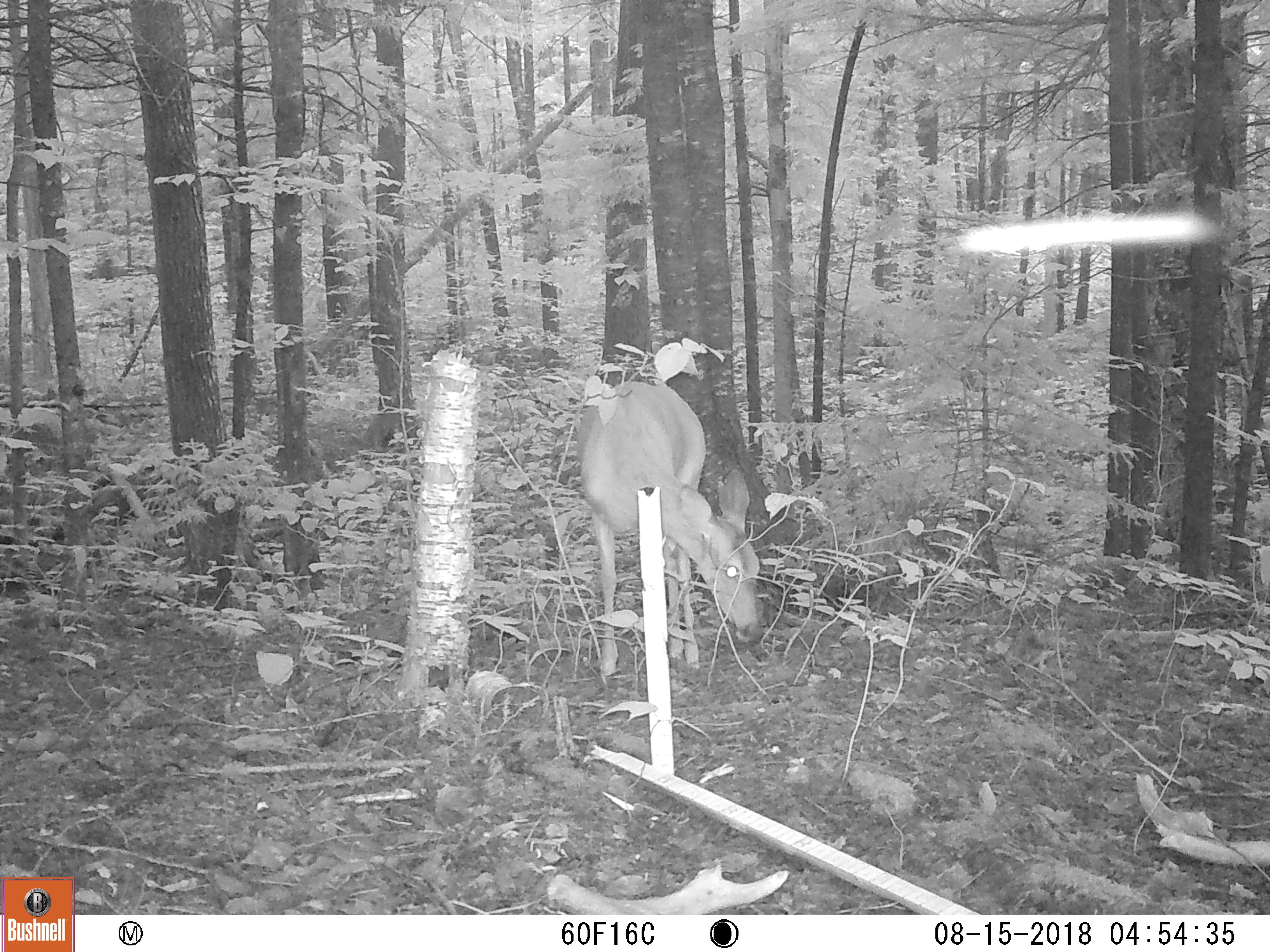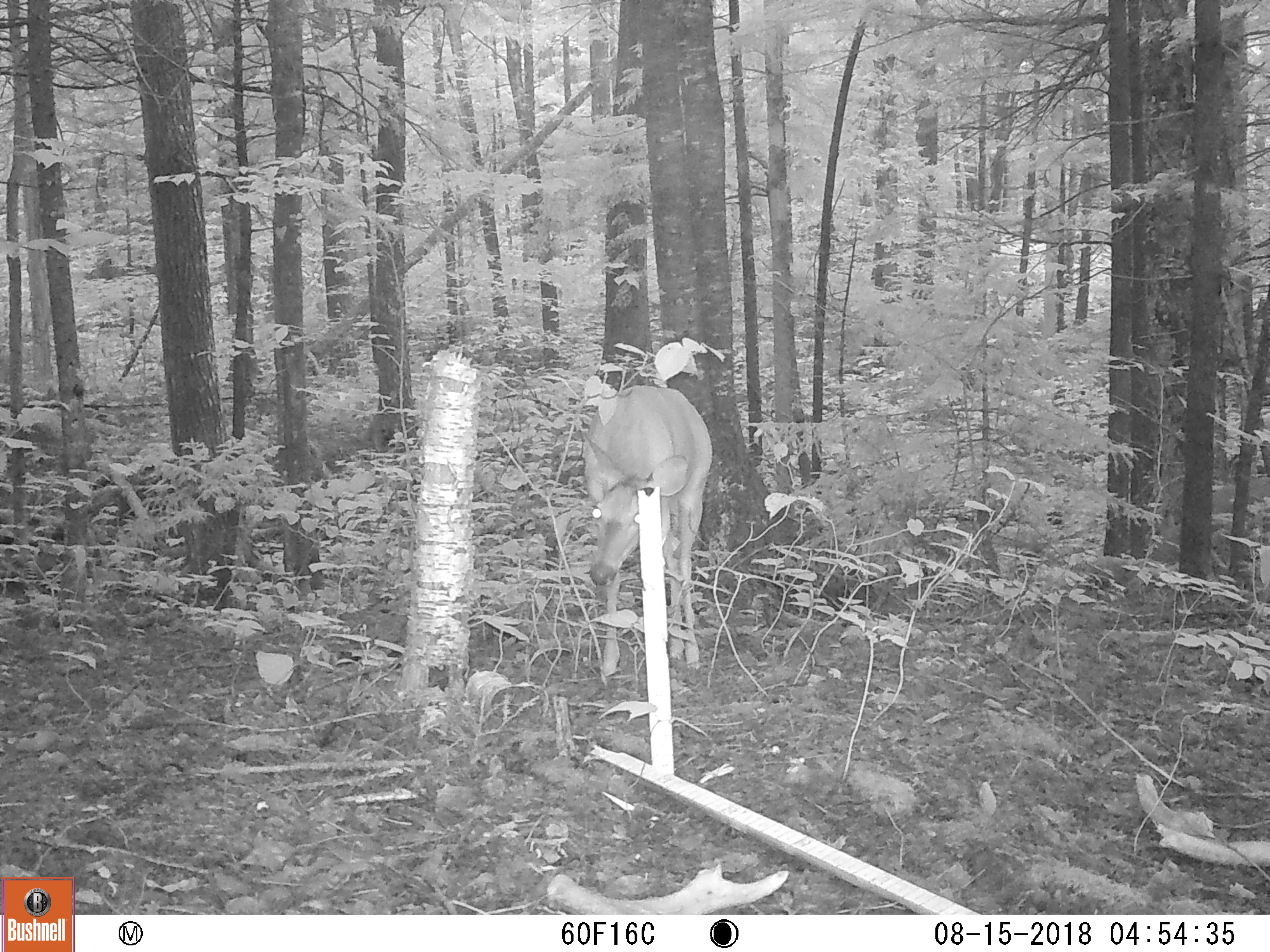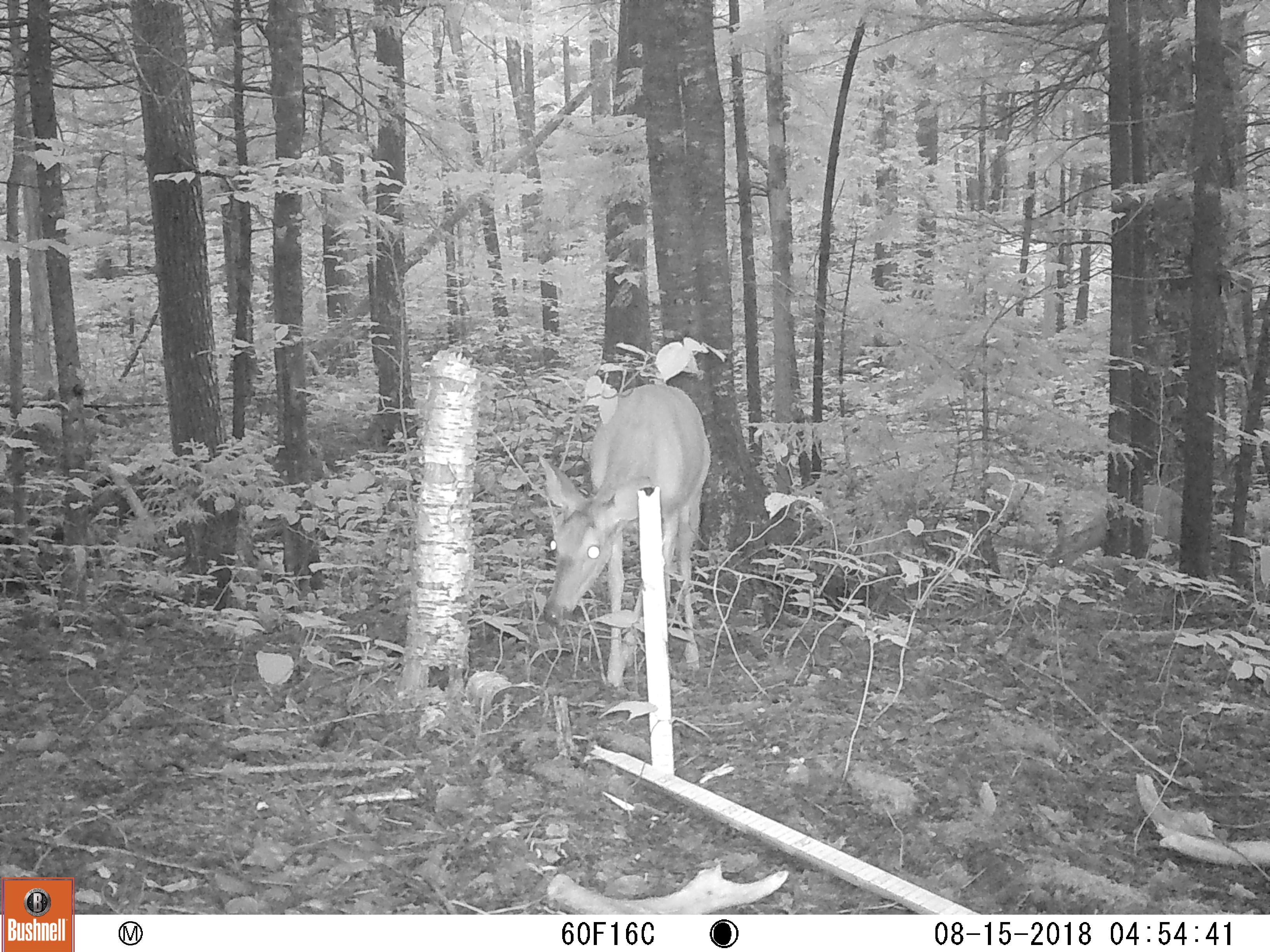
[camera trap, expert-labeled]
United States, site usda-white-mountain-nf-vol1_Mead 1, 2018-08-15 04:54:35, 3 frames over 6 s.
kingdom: Animalia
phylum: Chordata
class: Mammalia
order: Artiodactyla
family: Cervidae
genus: Odocoileus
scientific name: Odocoileus virginianus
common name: white-tailed deer